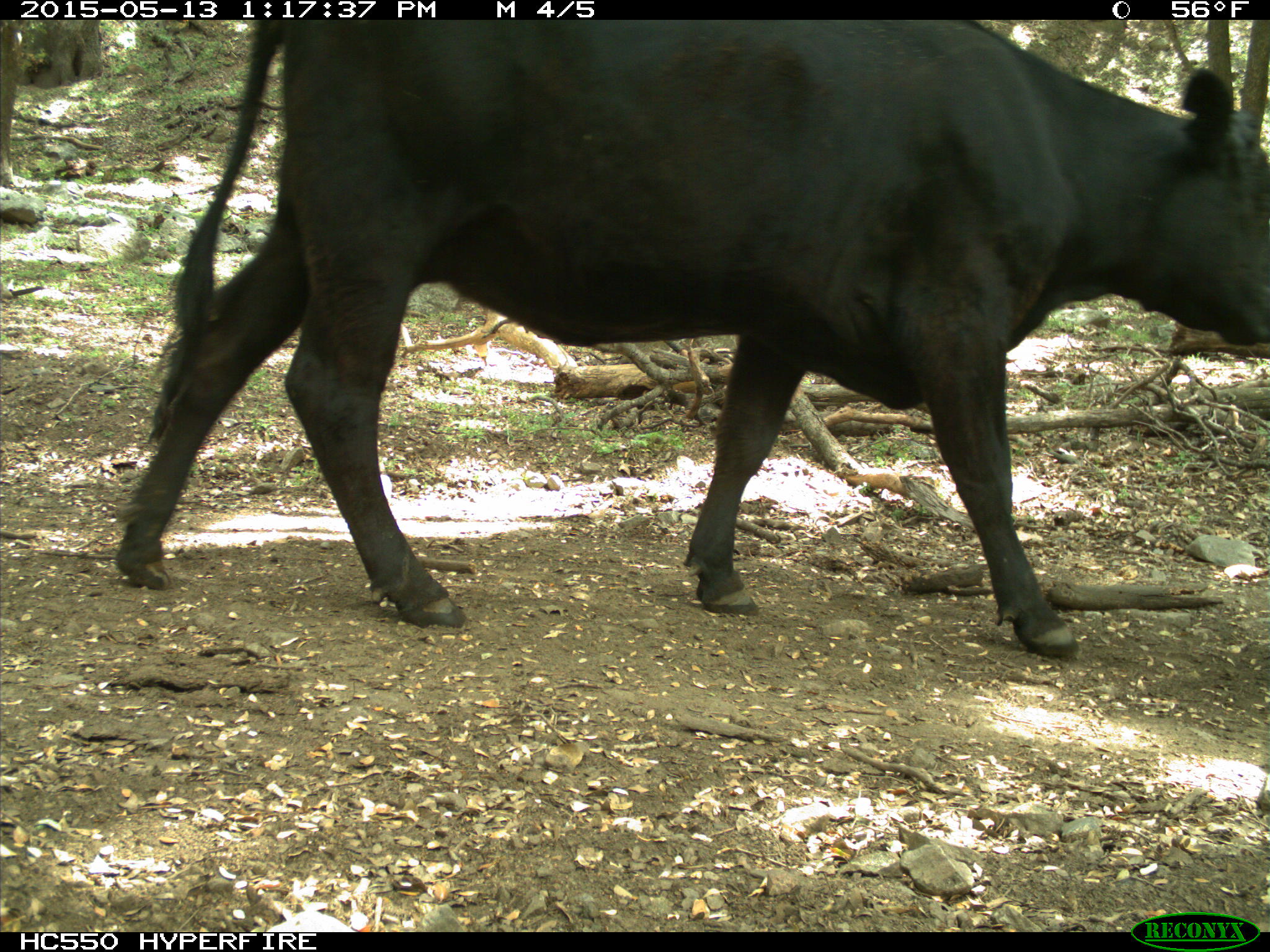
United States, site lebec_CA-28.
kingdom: Animalia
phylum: Chordata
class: Mammalia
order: Artiodactyla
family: Bovidae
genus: Bos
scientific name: Bos taurus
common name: domestic cow